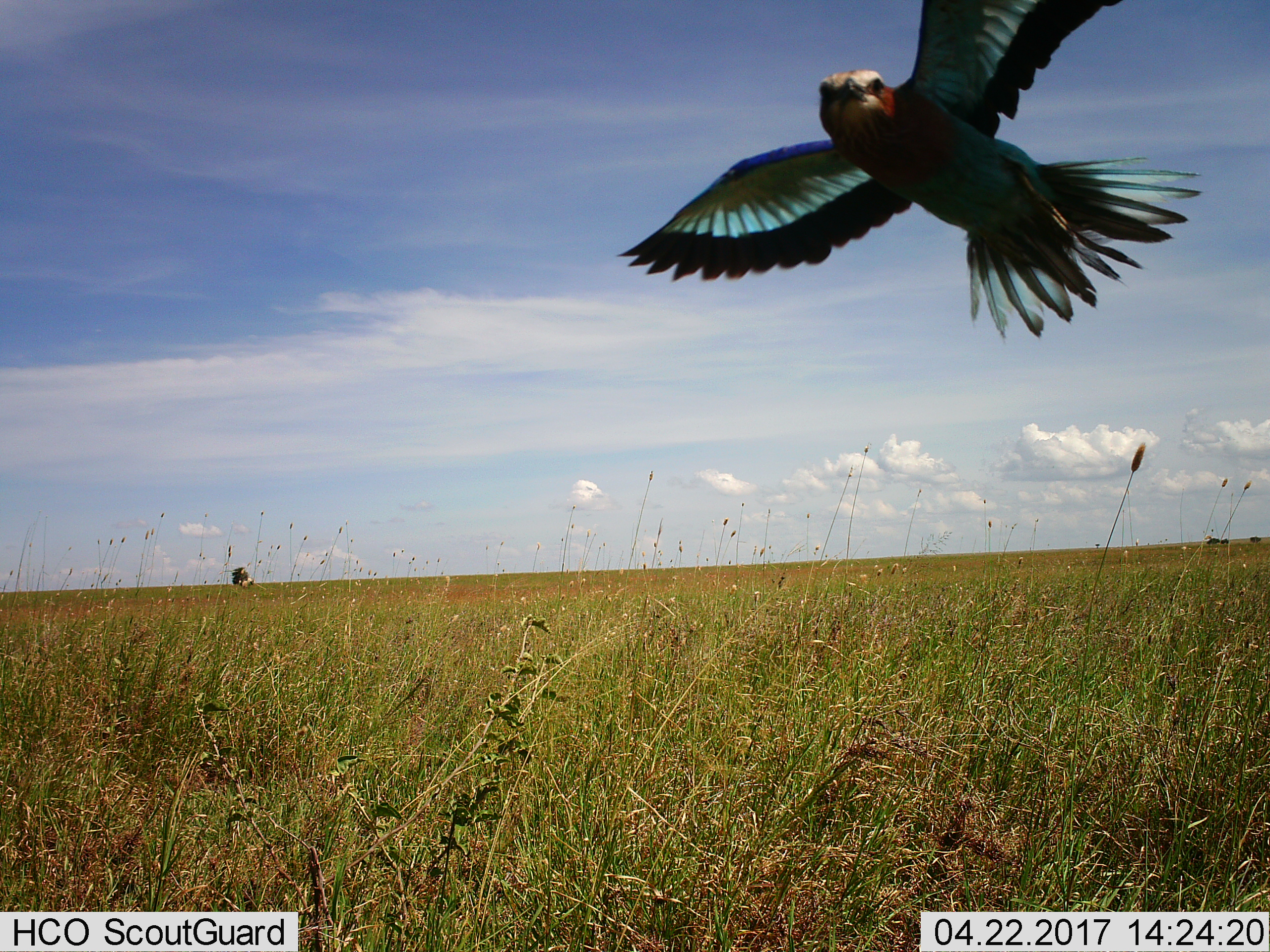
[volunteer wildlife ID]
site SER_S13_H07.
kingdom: Animalia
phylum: Chordata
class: Aves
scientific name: Aves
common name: bird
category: birdother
Birdother (bird) (Aves), count 1. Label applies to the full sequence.